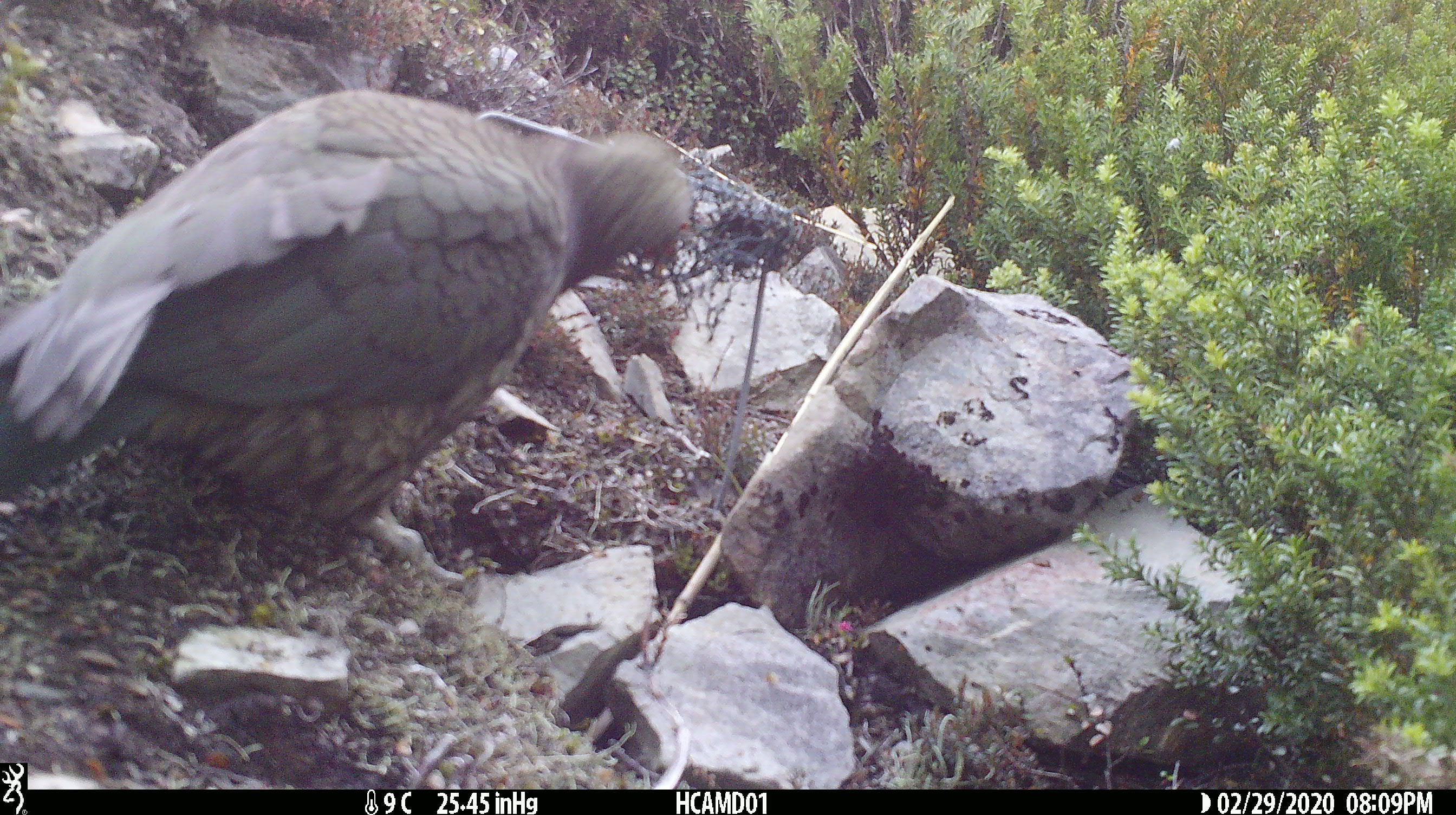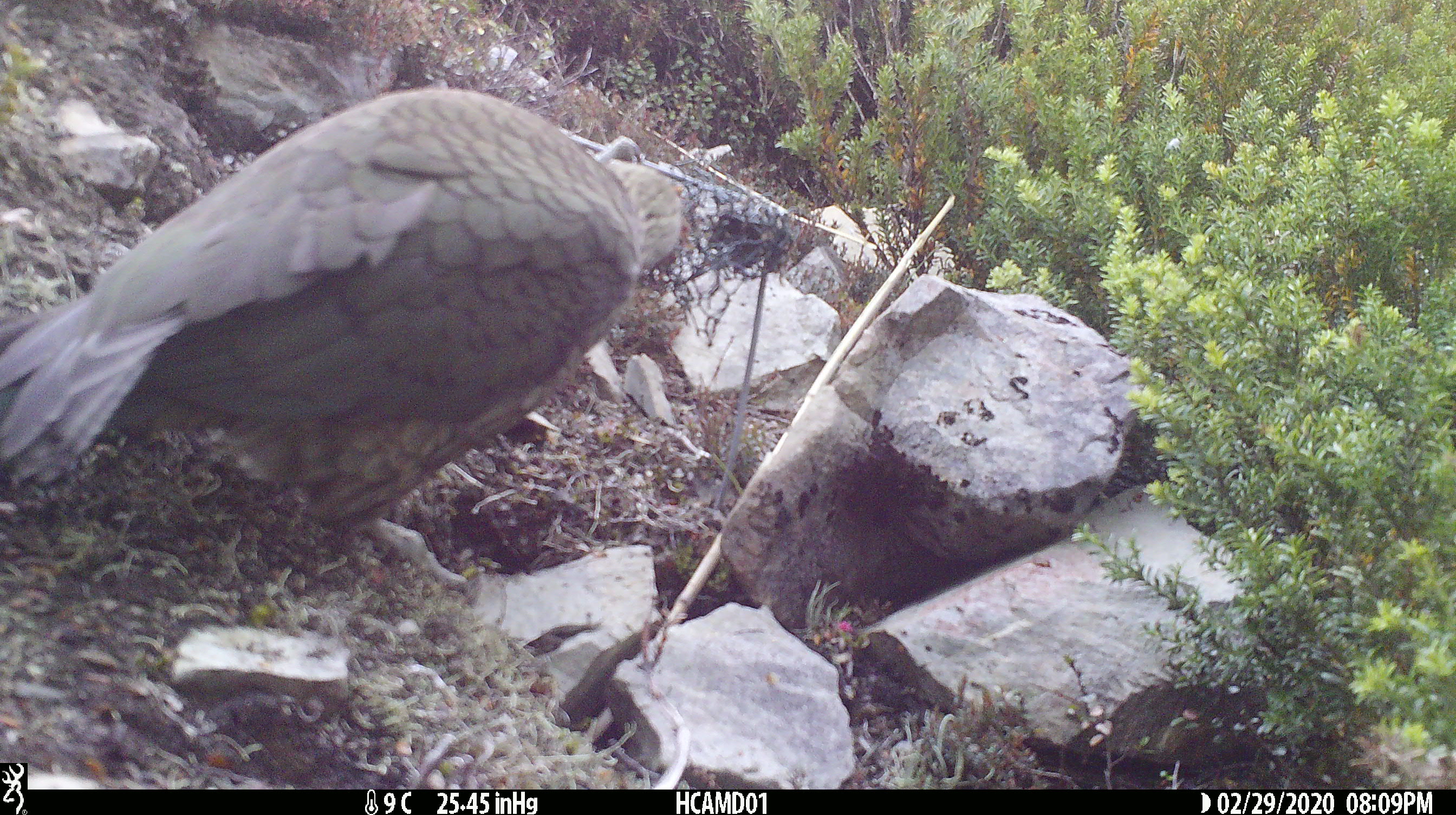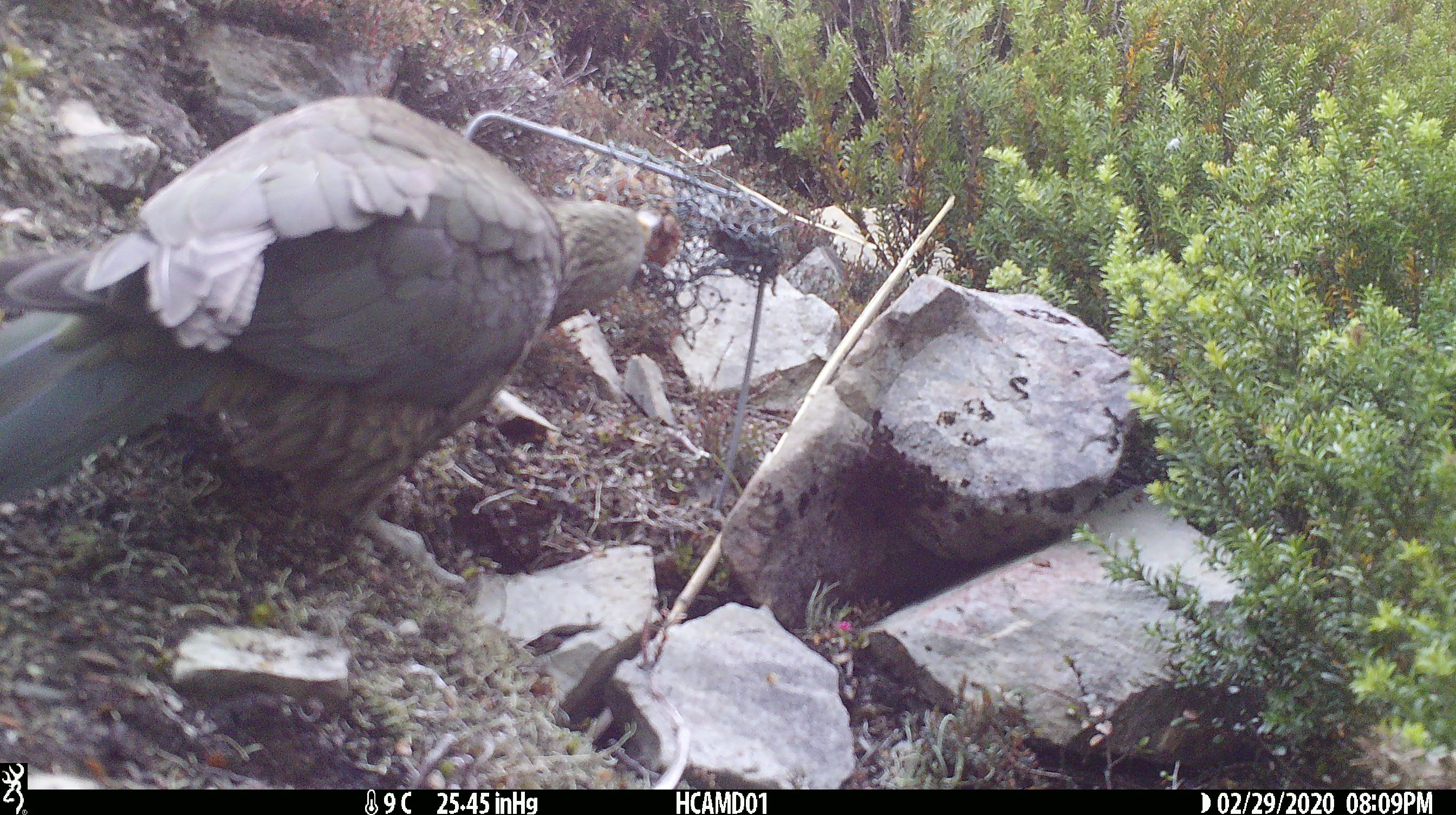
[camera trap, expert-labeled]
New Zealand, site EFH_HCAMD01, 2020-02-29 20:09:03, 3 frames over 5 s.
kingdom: Animalia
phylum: Chordata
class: Aves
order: Psittaciformes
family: Strigopidae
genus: Nestor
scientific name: Nestor notabilis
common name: kea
Kea (Nestor notabilis).